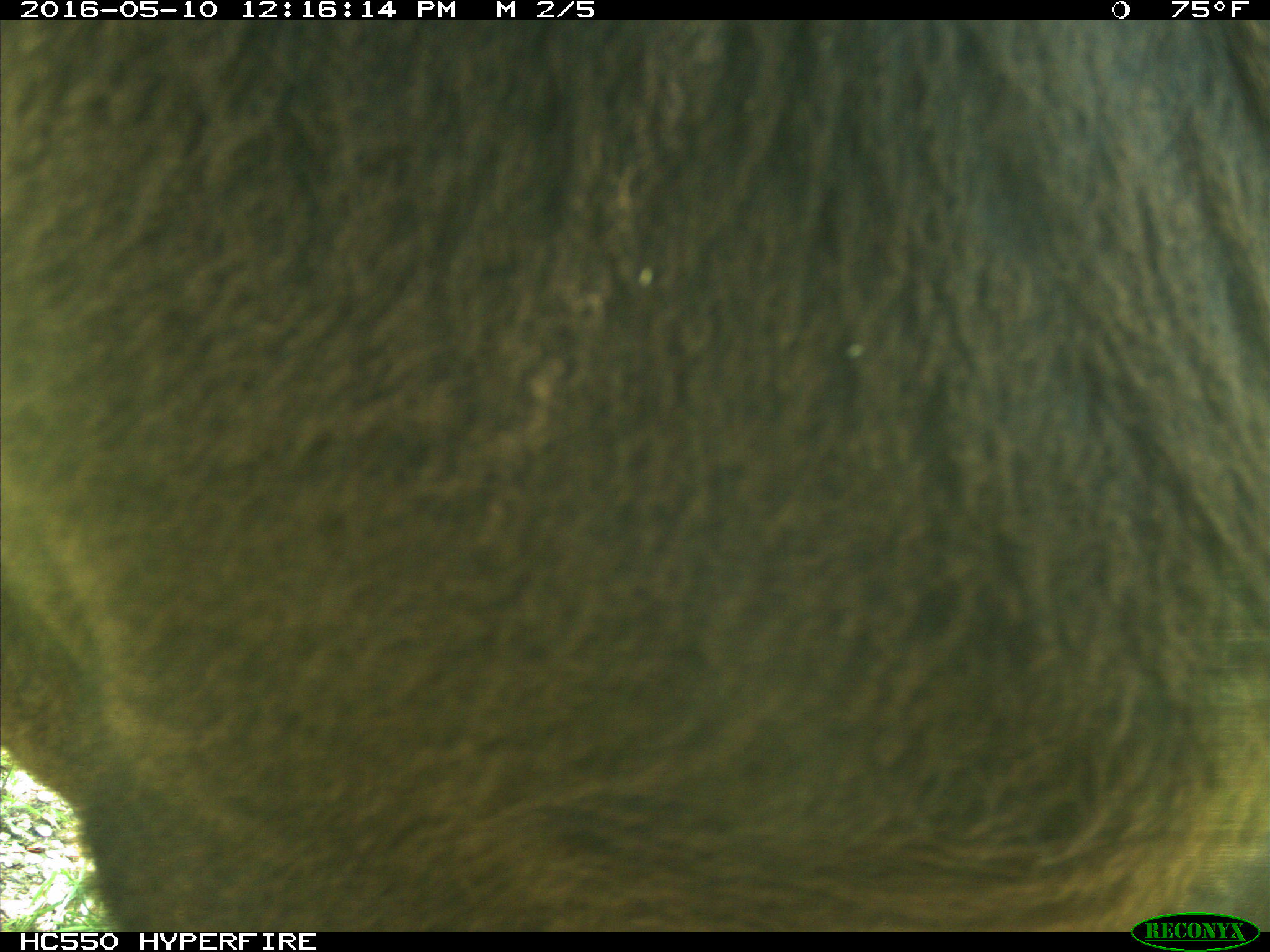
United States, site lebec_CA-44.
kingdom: Animalia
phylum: Chordata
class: Mammalia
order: Artiodactyla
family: Bovidae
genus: Bos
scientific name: Bos taurus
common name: domestic cow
Bos taurus (domestic cow).